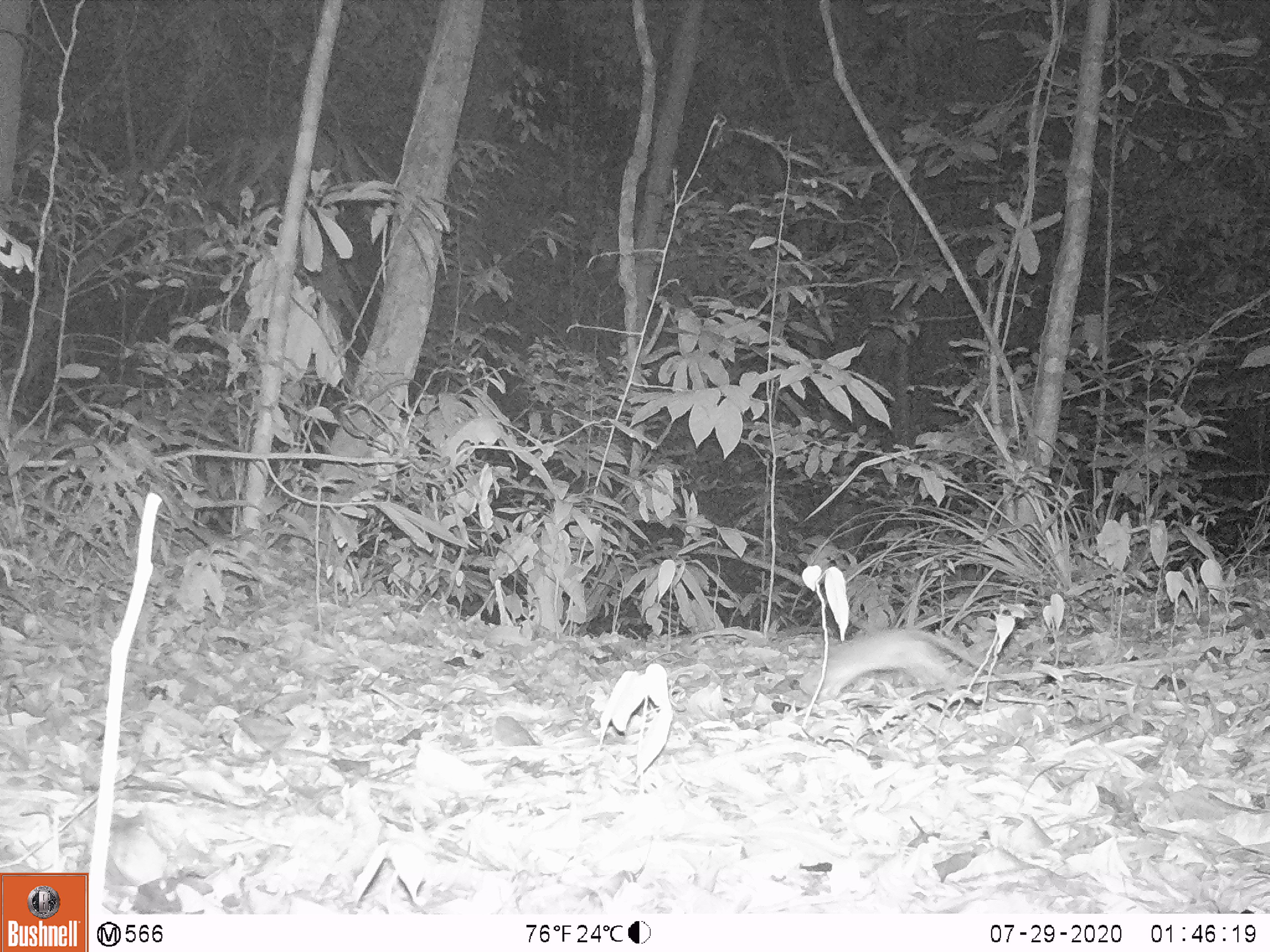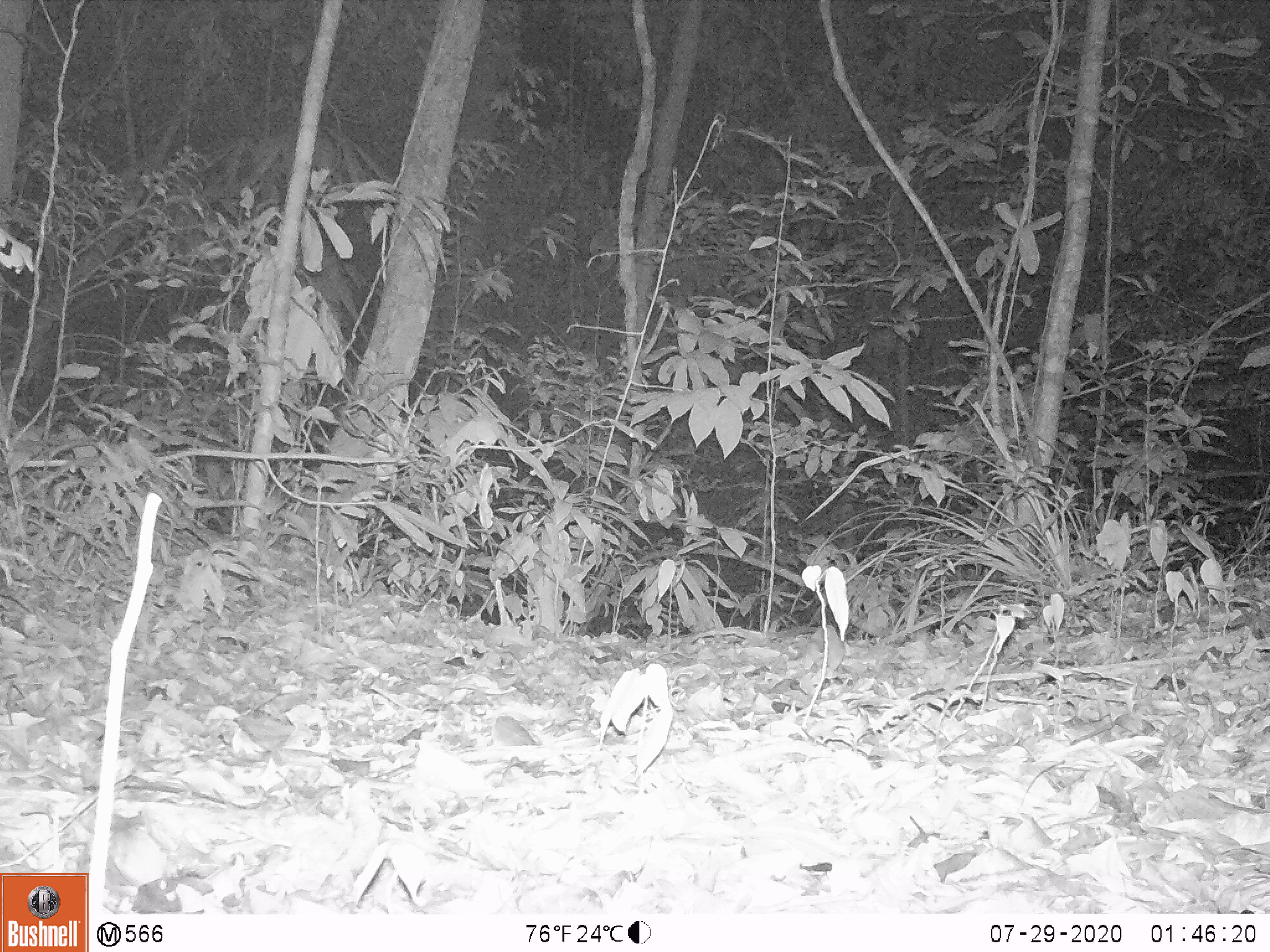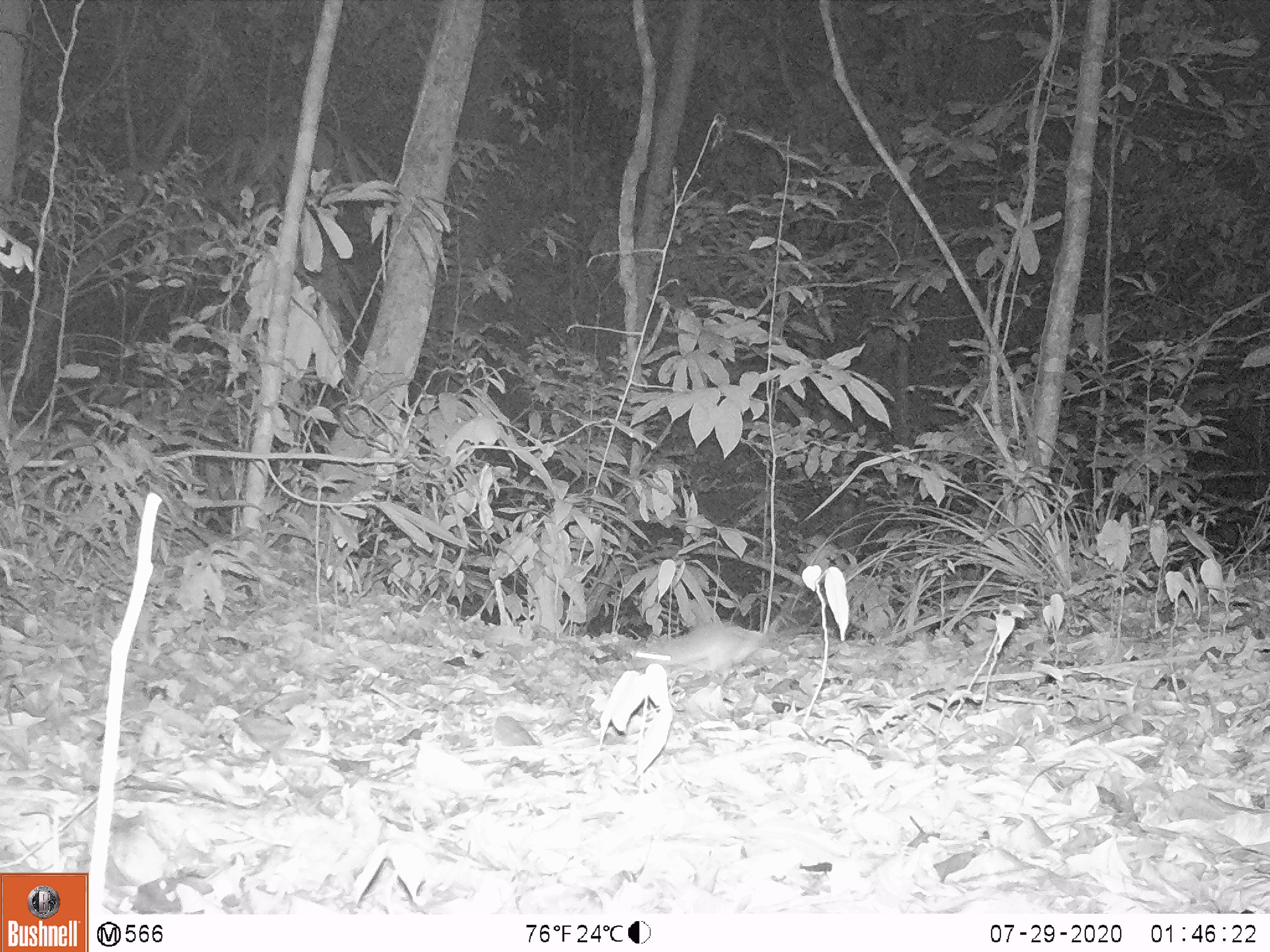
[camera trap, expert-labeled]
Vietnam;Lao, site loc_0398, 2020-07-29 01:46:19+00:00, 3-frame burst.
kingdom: Animalia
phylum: Chordata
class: Mammalia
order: Rodentia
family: Muridae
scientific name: Muridae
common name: old-world mice and rats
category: unidentified murid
Unidentified murid (old-world mice and rats) (Muridae). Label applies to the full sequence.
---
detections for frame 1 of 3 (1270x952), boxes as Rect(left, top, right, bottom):
unidentified murid: Rect(798, 629, 1006, 703)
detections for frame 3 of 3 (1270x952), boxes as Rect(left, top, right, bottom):
unidentified murid: Rect(631, 623, 773, 684)